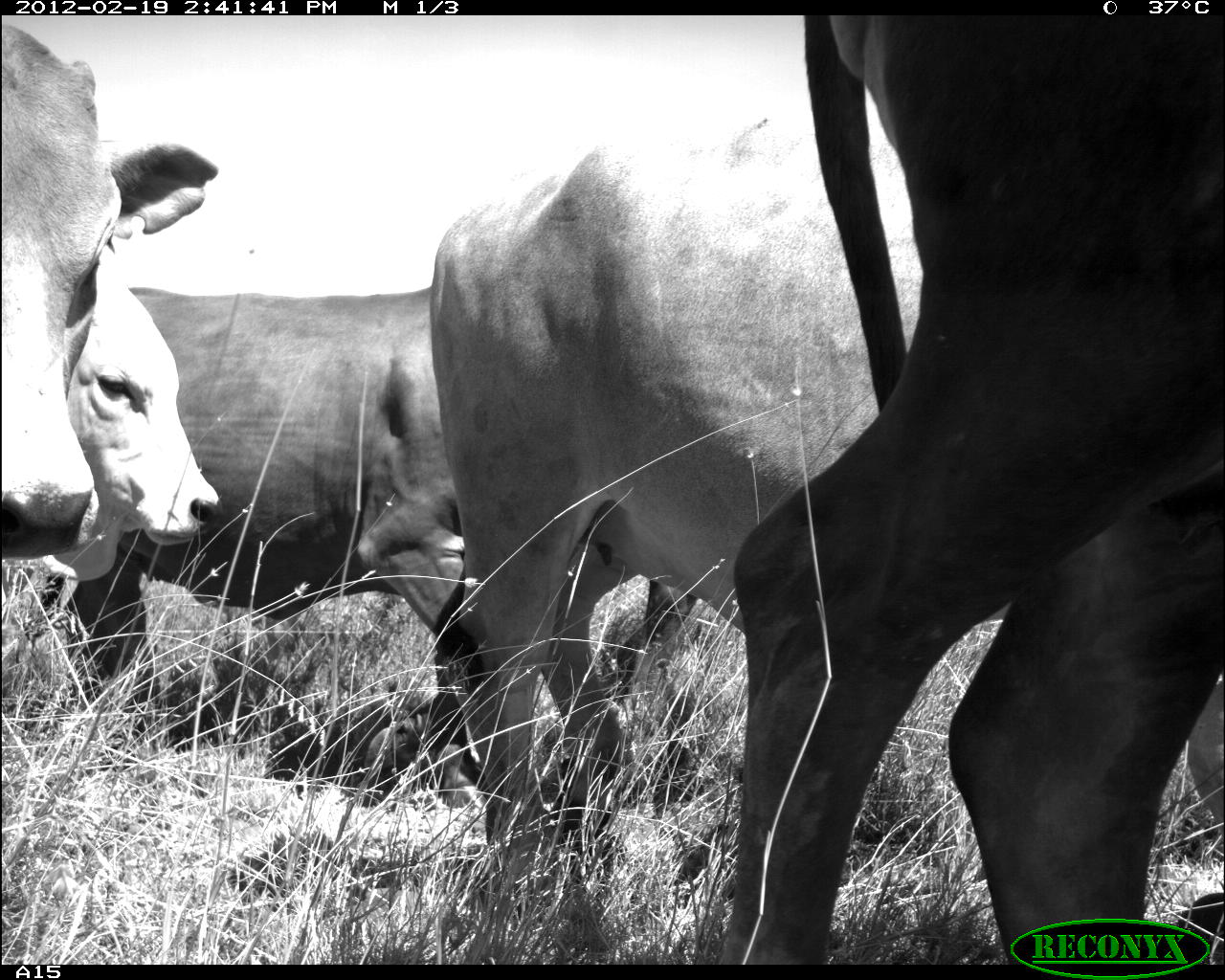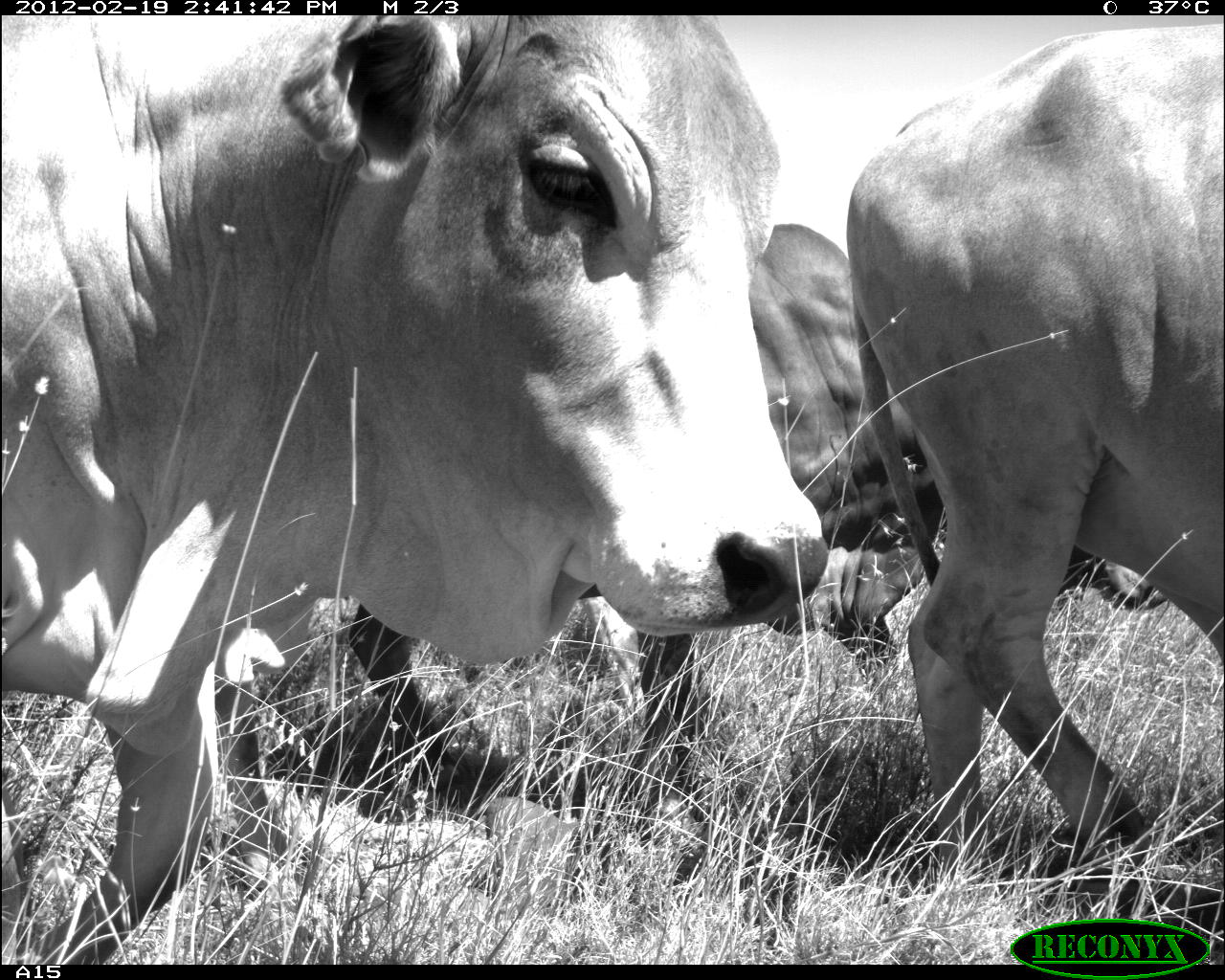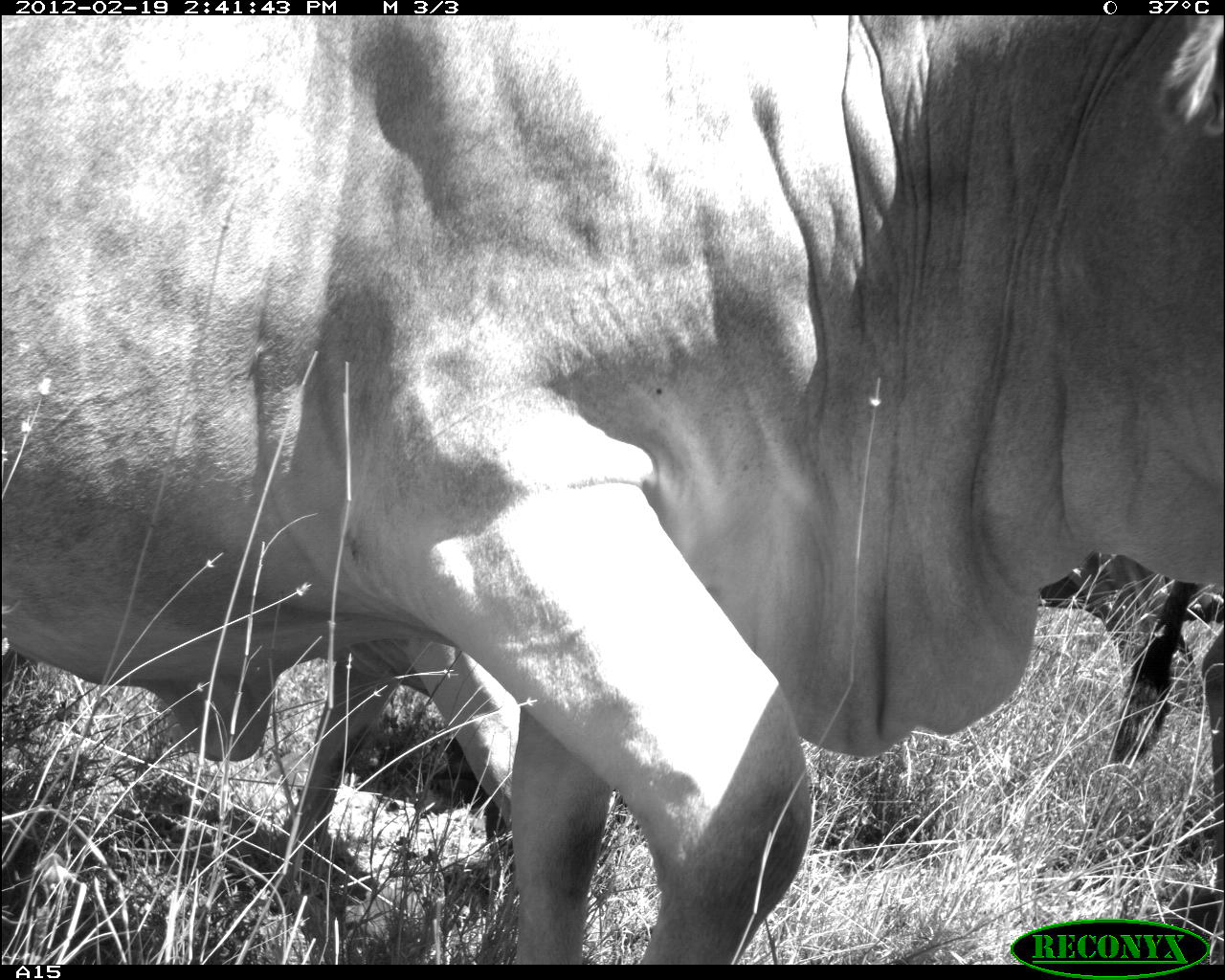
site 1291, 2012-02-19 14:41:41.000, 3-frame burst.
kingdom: Animalia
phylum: Chordata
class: Mammalia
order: Artiodactyla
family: Bovidae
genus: Bos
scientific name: Bos taurus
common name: domestic cattle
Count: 5.